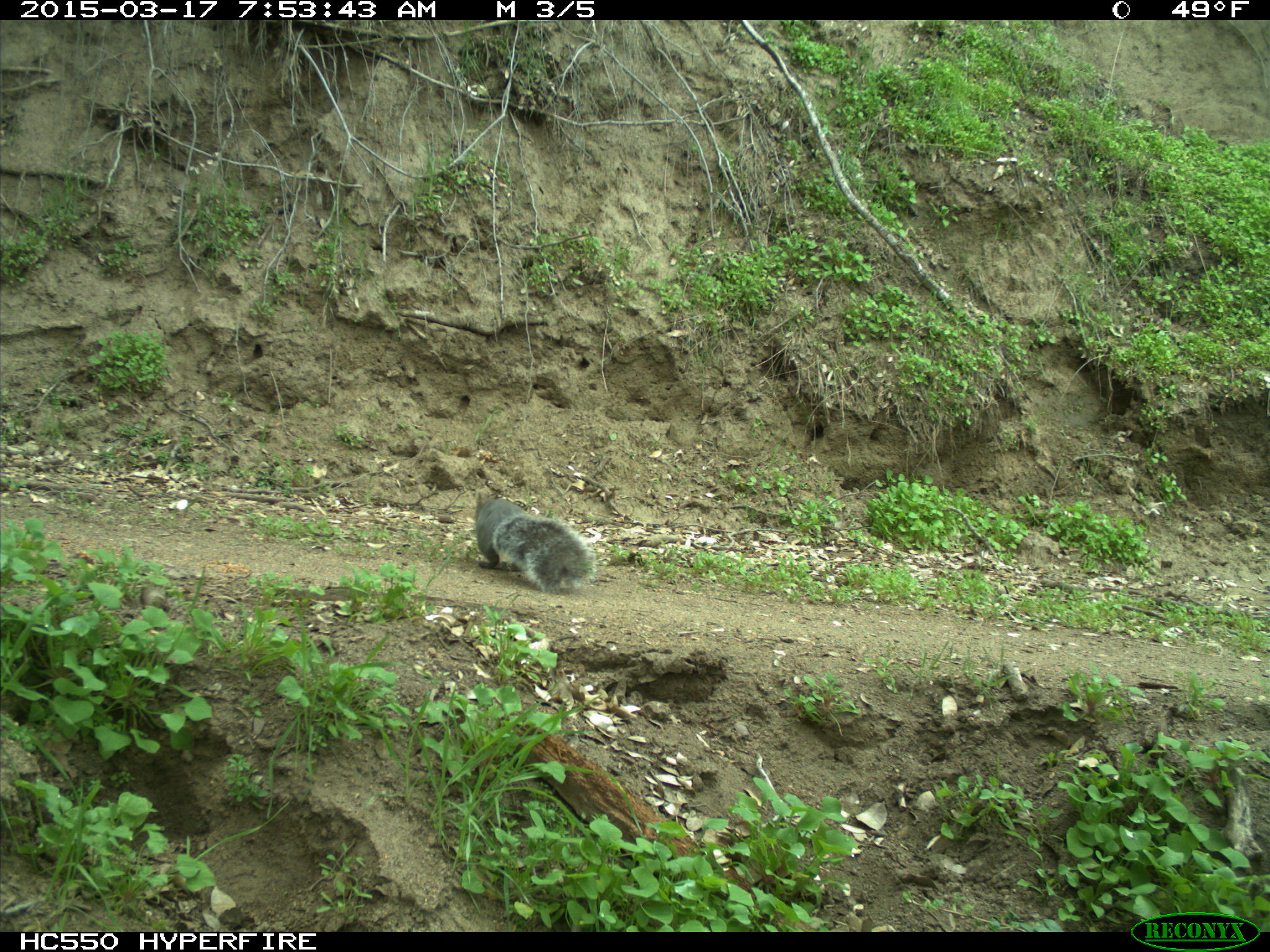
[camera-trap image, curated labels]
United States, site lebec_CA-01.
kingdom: Animalia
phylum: Chordata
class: Mammalia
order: Rodentia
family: Sciuridae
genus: Sciurus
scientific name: Sciurus carolinensis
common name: eastern gray squirrel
Sciurus carolinensis (eastern gray squirrel).